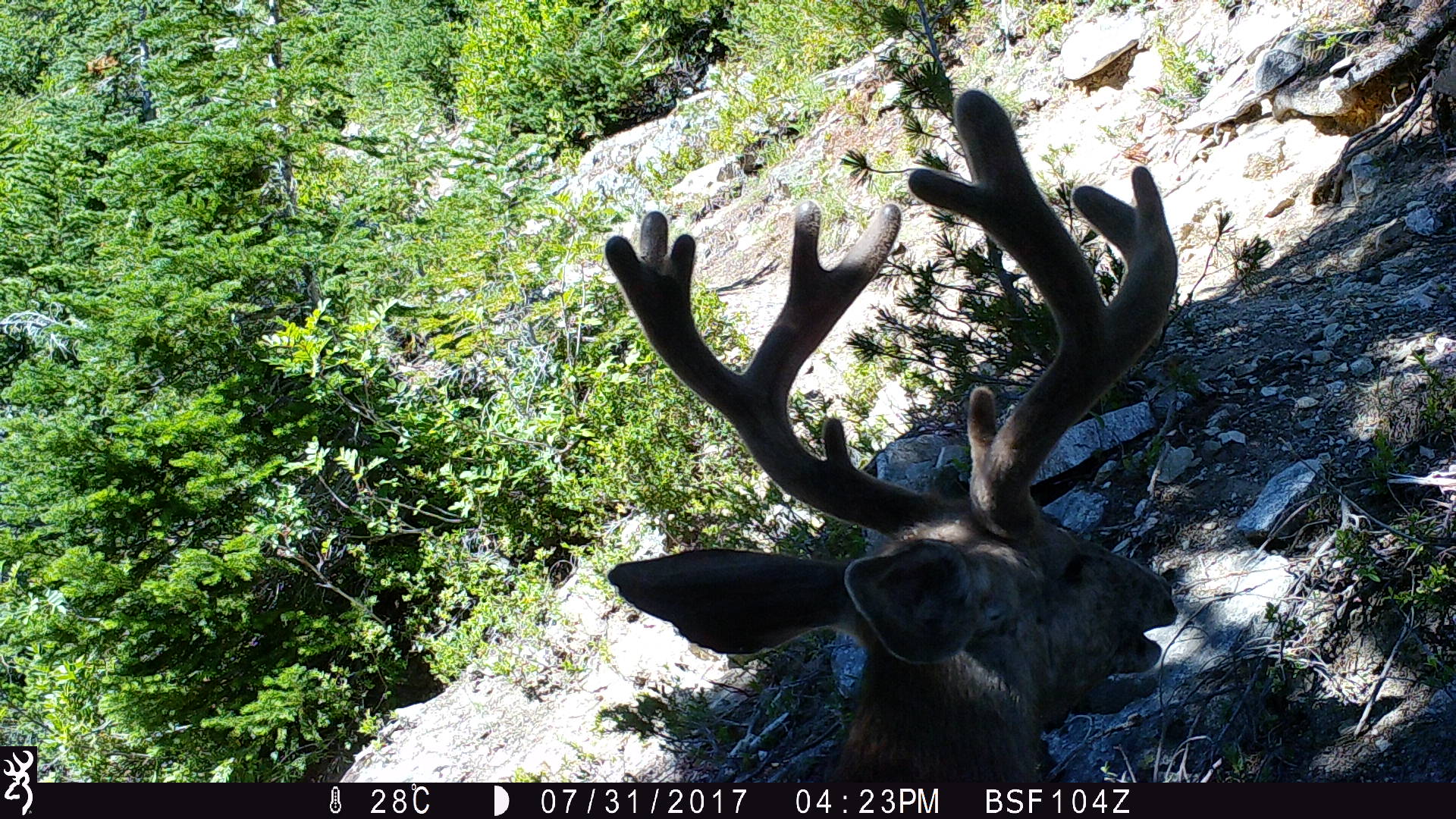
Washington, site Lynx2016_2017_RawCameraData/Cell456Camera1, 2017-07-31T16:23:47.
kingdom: Animalia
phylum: Chordata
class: Mammalia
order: Artiodactyla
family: Cervidae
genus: Odocoileus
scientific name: Odocoileus hemionus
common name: mule deer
Odocoileus hemionus (mule deer). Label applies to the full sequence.